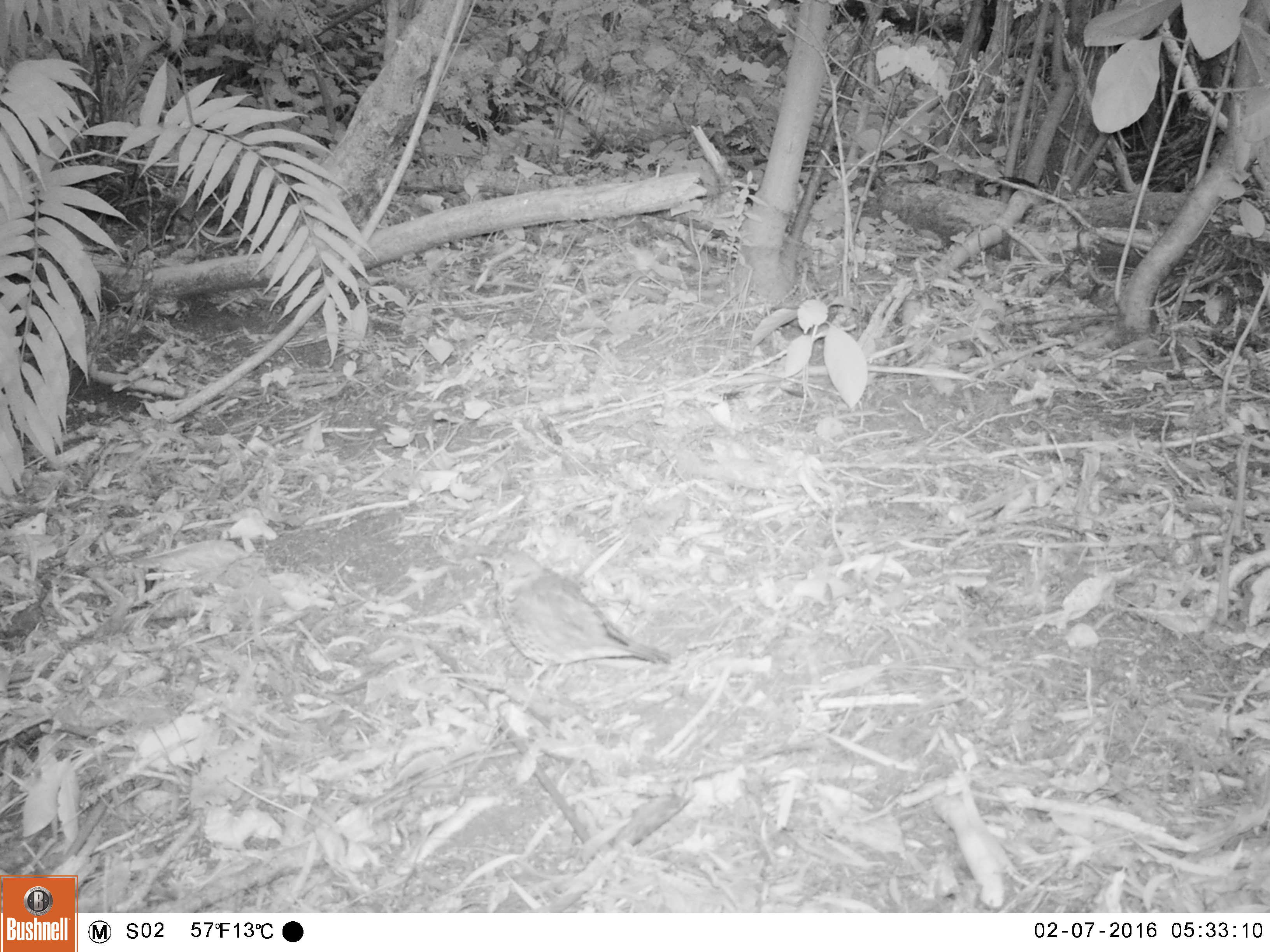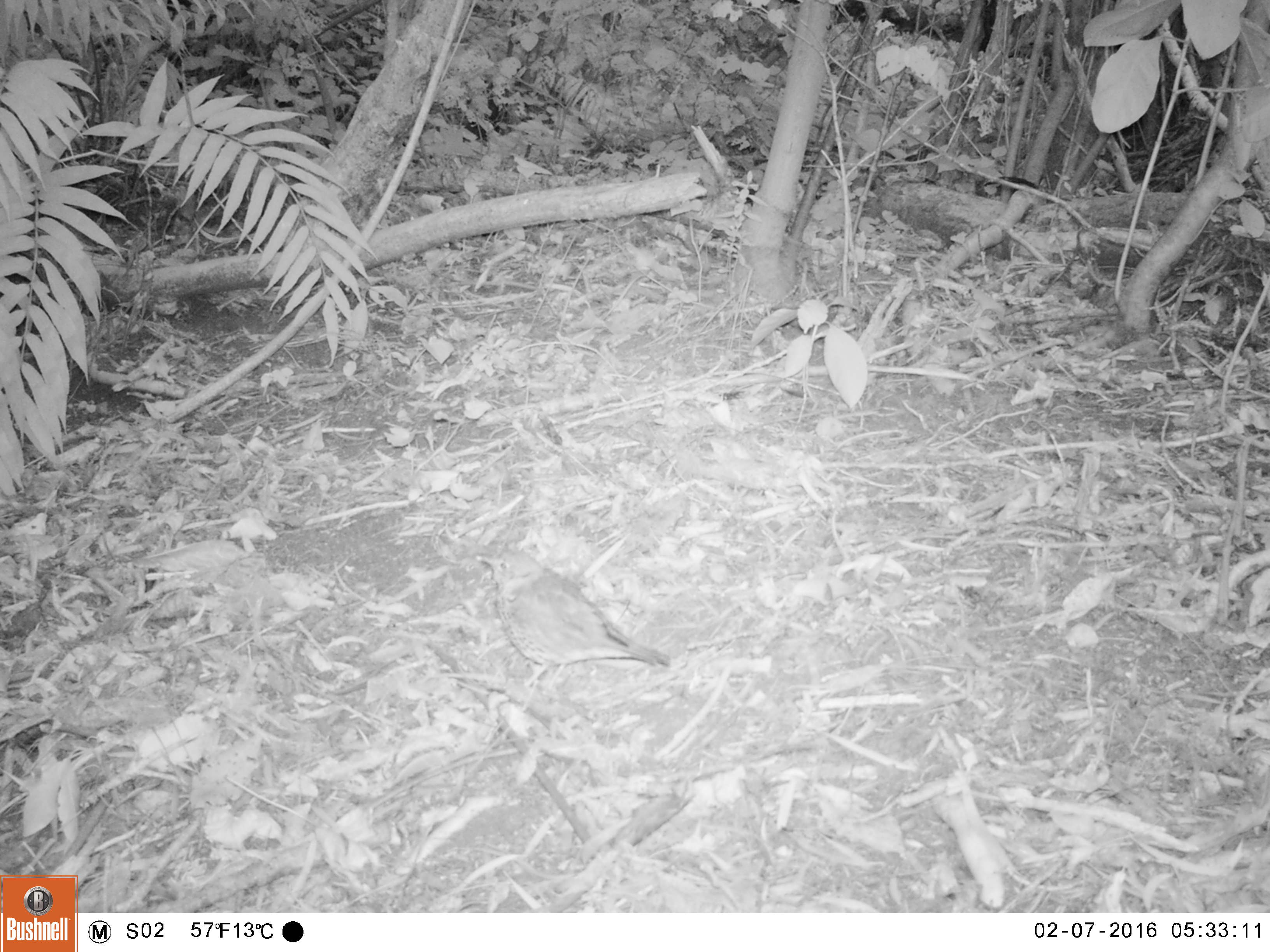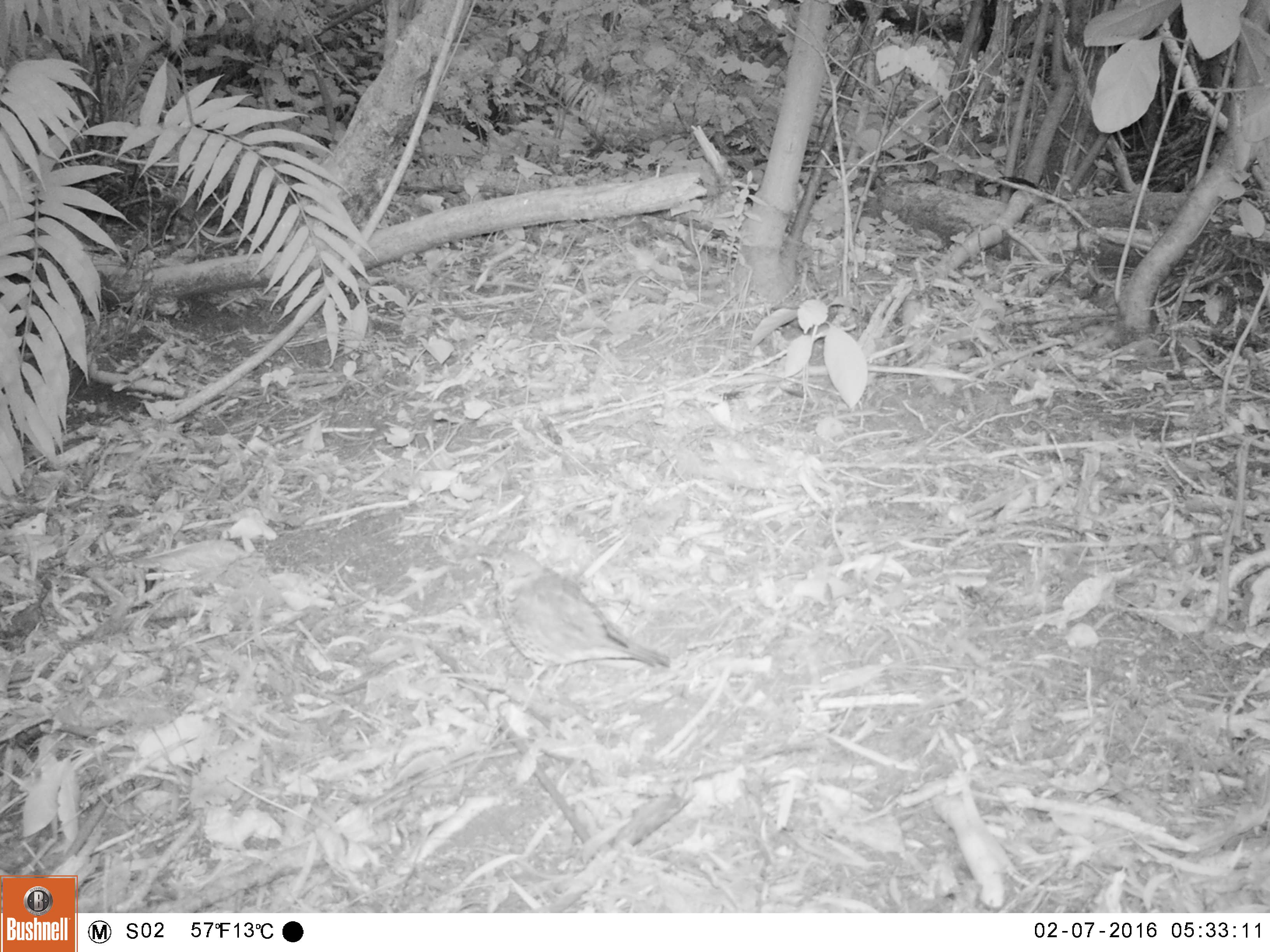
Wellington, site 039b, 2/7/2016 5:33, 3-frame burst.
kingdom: Animalia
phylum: Chordata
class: Aves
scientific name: Aves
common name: bird